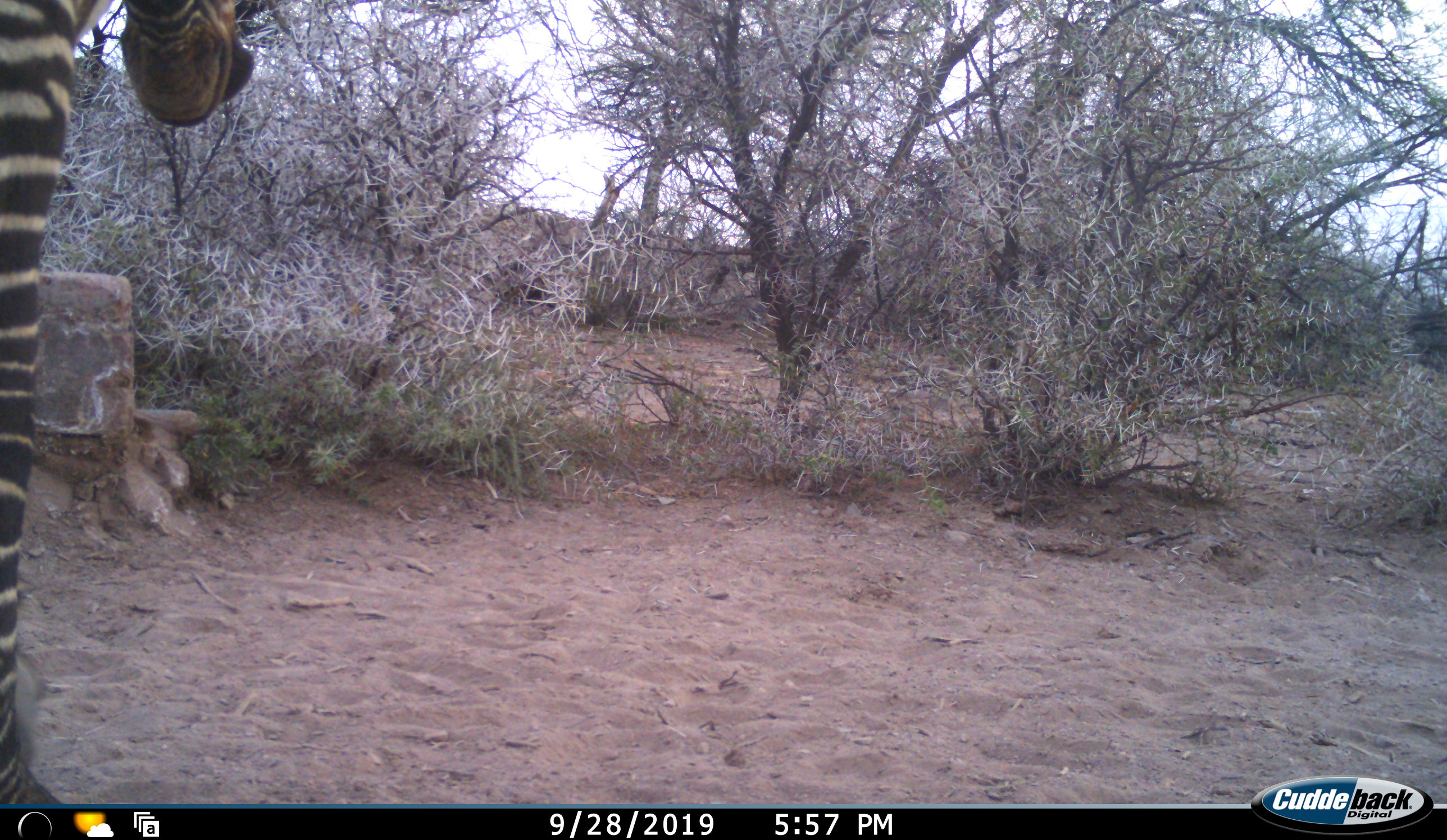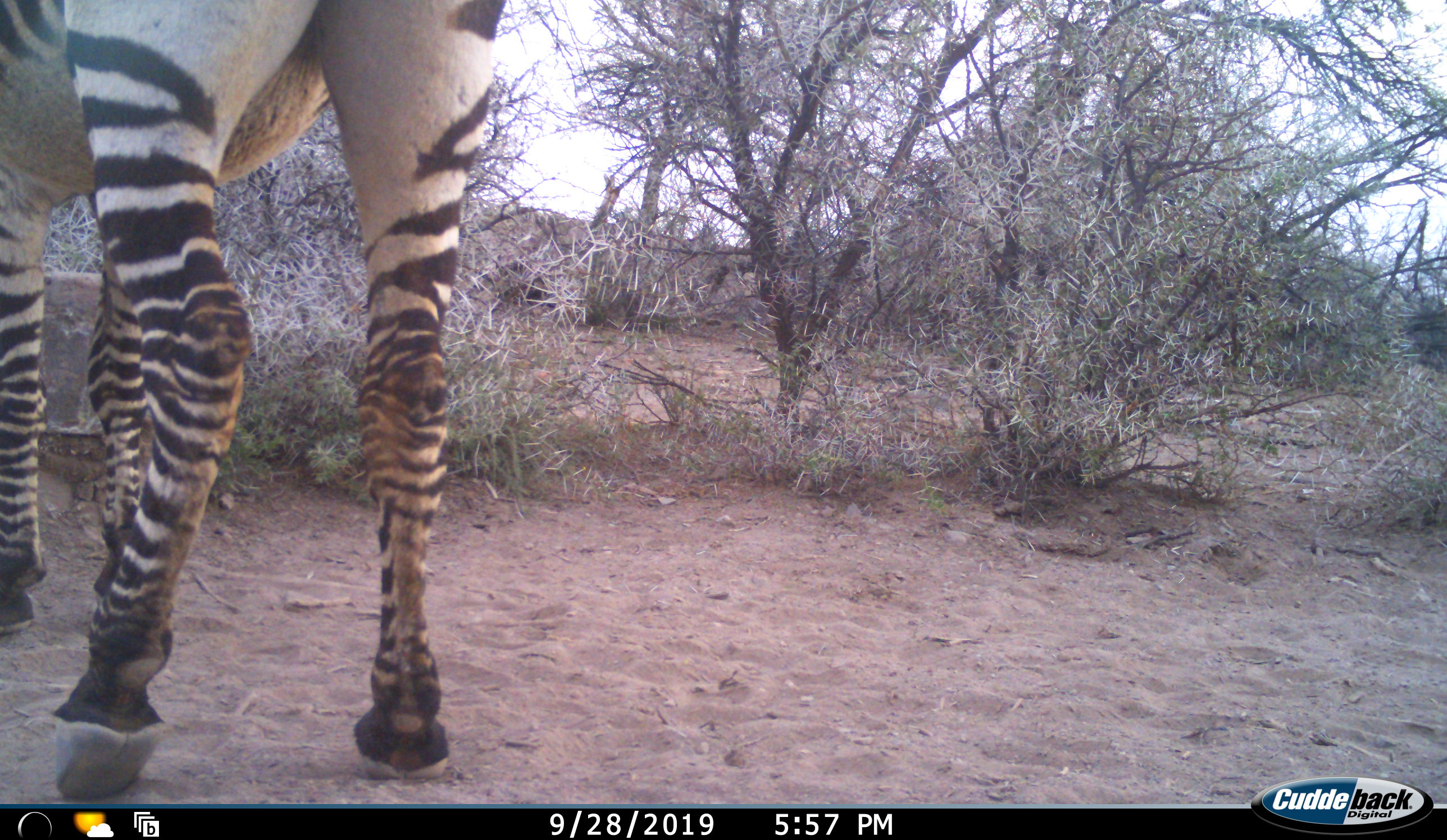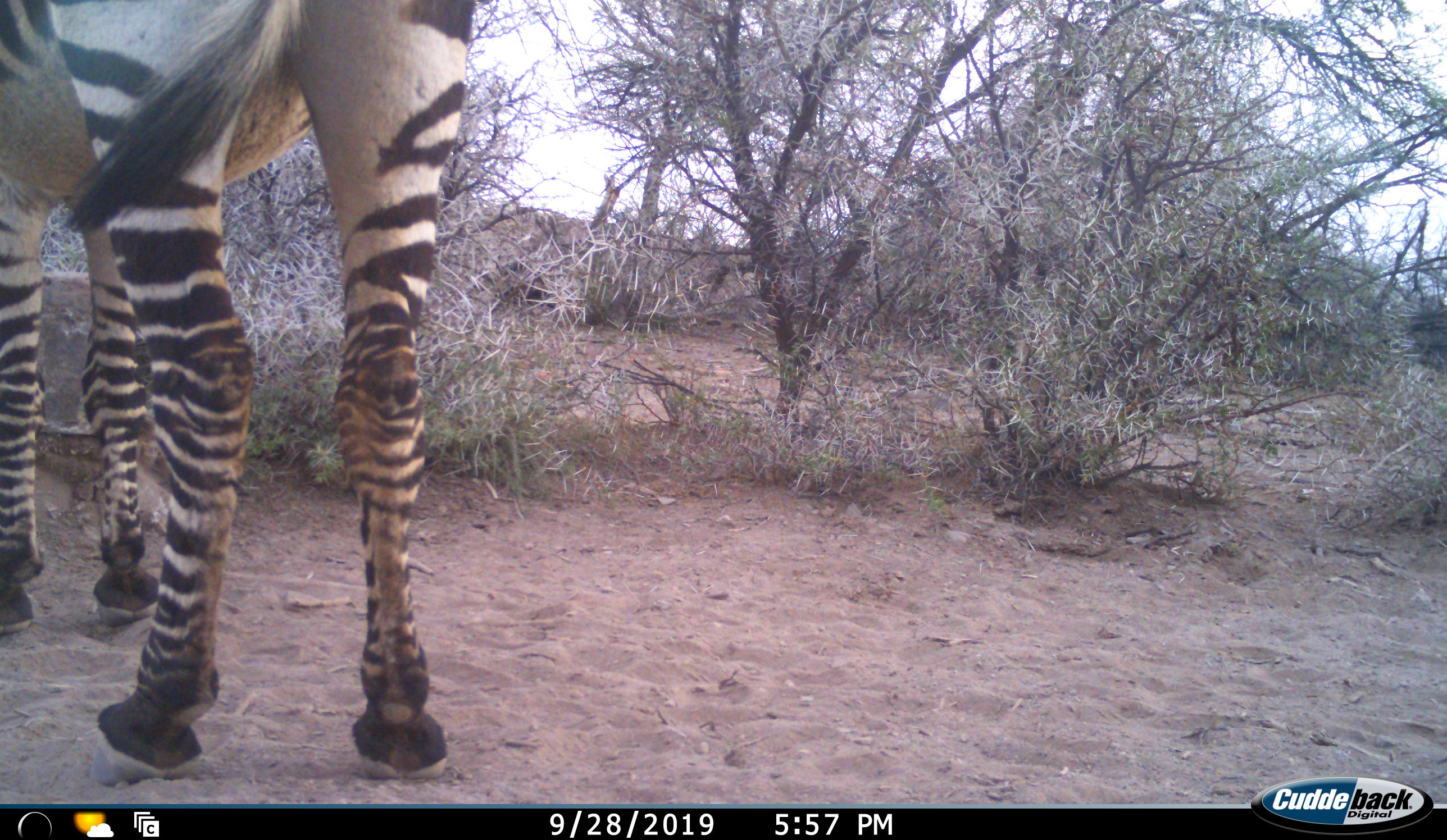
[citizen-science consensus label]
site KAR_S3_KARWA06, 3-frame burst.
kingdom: Animalia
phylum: Chordata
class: Mammalia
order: Perissodactyla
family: Equidae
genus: Equus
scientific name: Equus zebra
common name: mountain zebra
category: zebramountain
Zebramountain (mountain zebra) (Equus zebra), count 1. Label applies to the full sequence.